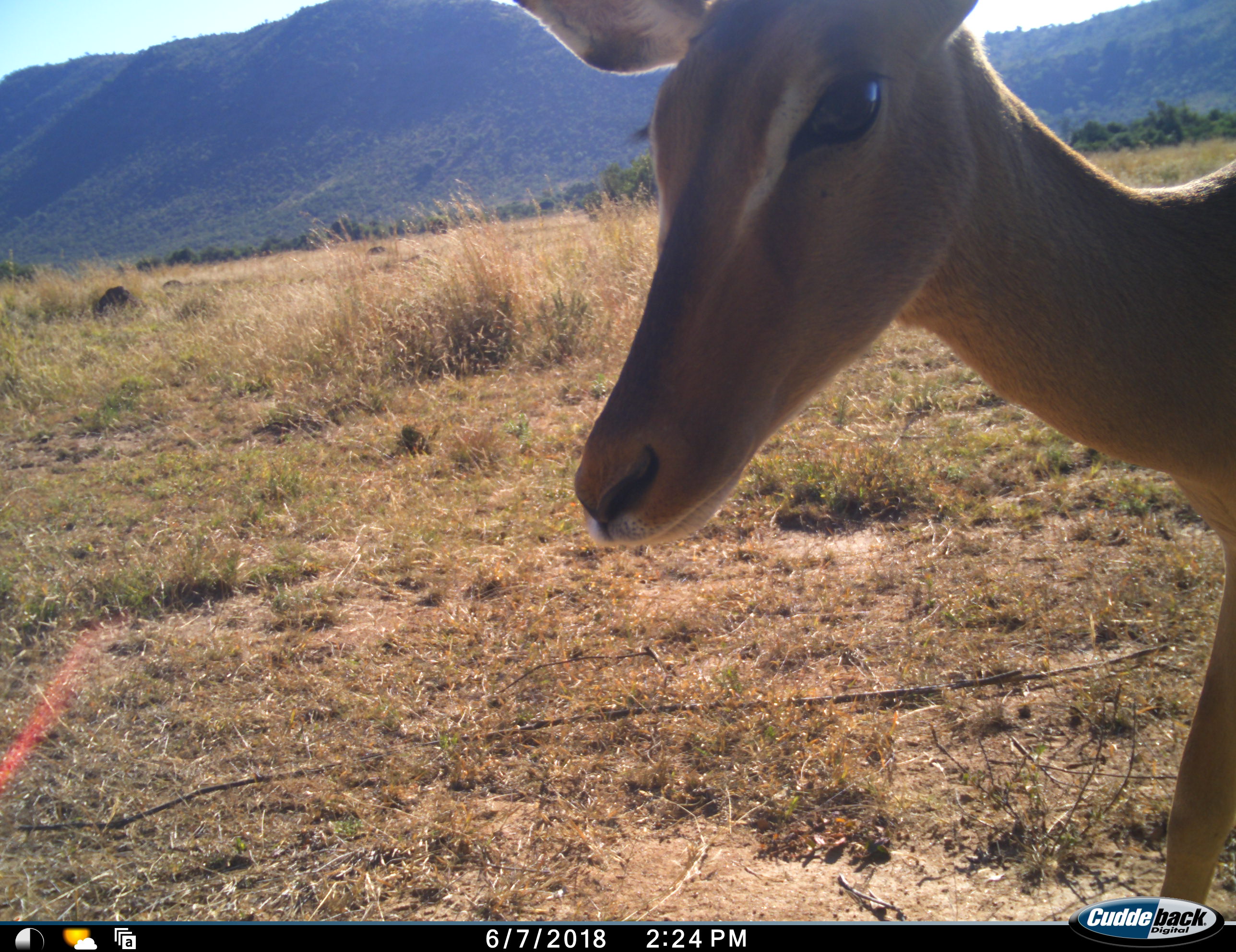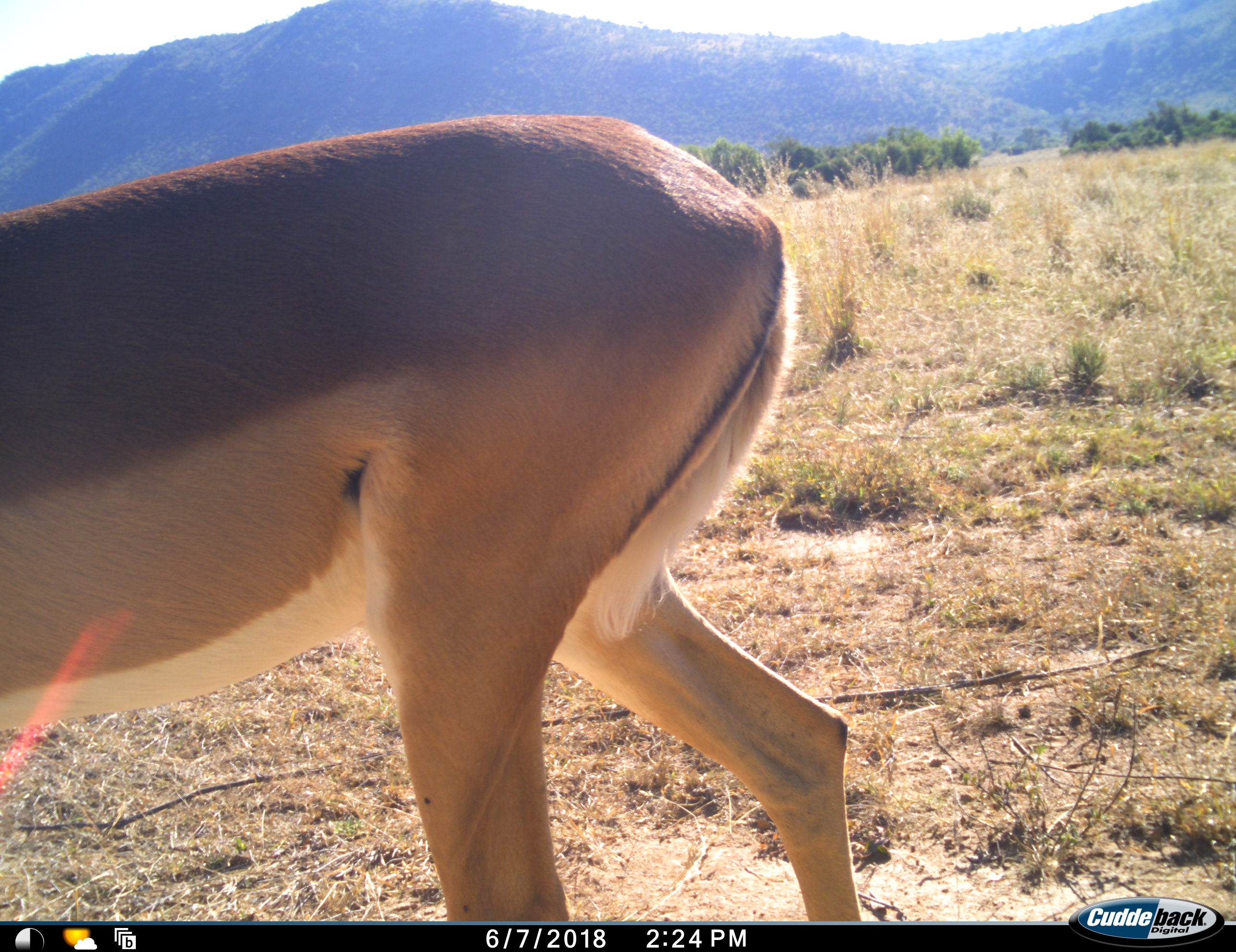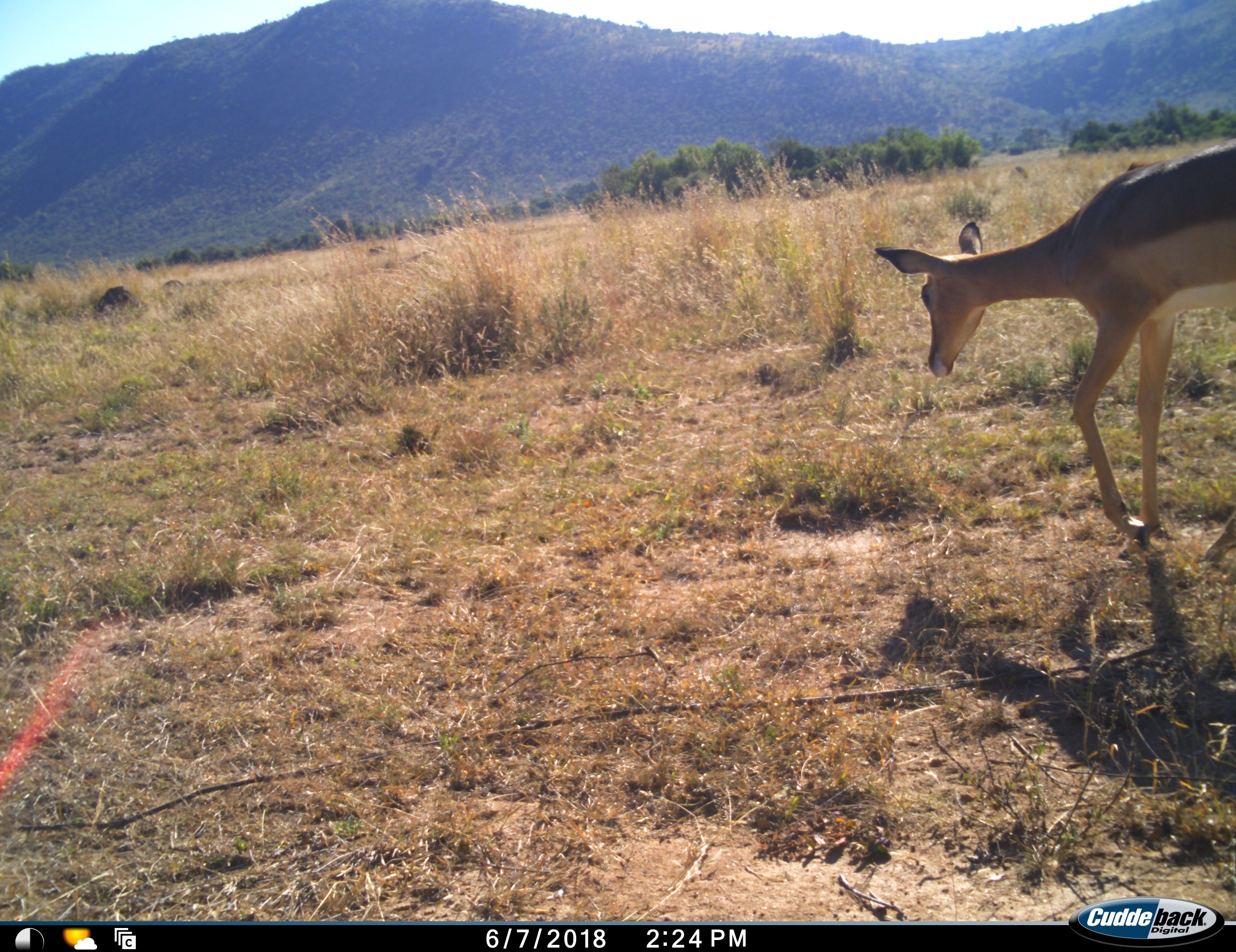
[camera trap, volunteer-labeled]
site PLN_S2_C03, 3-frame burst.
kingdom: Animalia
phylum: Chordata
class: Mammalia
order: Artiodactyla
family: Bovidae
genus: Aepyceros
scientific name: Aepyceros melampus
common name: impala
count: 1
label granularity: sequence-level